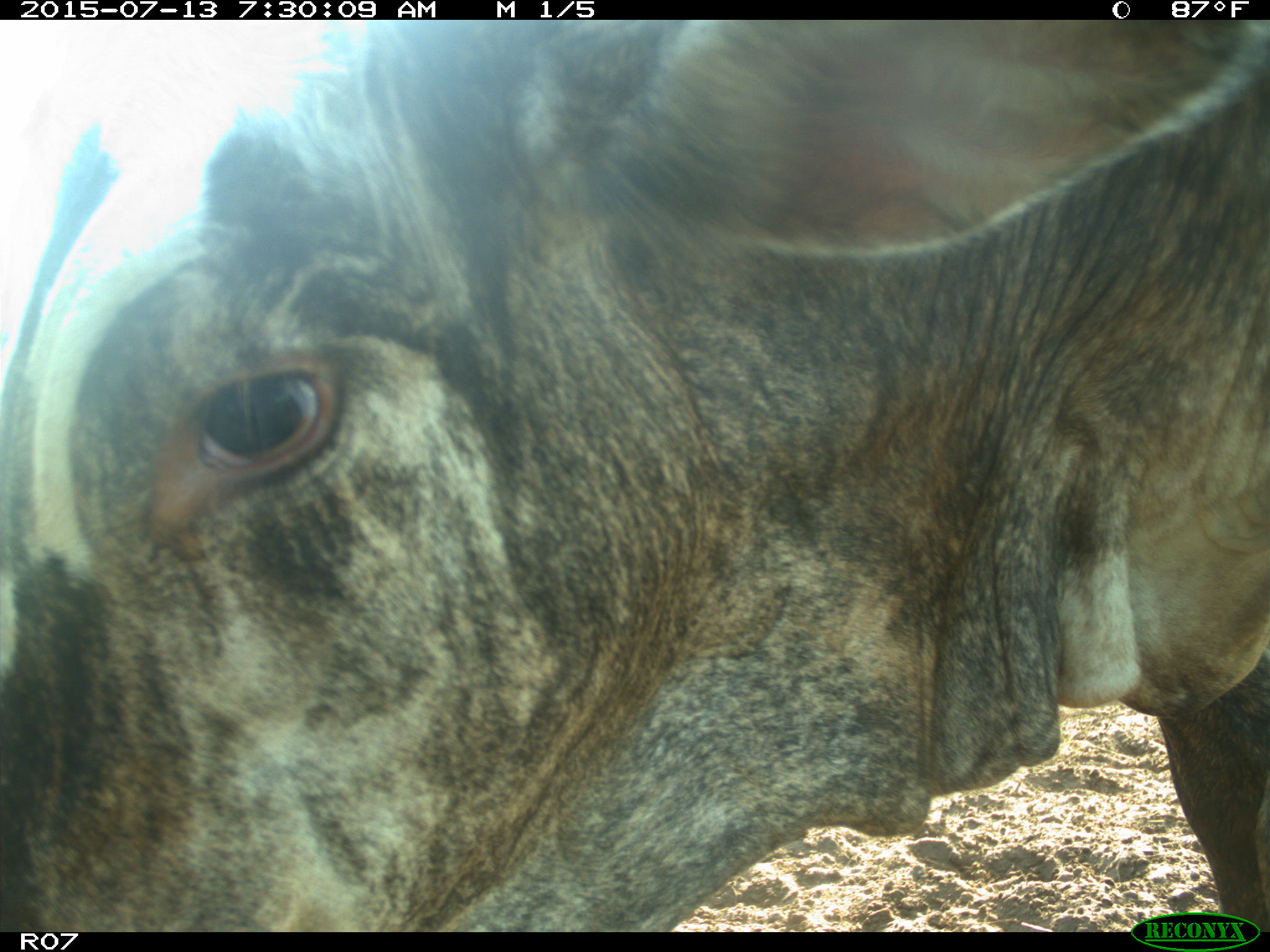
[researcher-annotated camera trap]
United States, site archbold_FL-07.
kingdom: Animalia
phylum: Chordata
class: Mammalia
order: Artiodactyla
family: Bovidae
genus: Bos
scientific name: Bos taurus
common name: domestic cow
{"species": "Bos taurus (domestic cow)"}